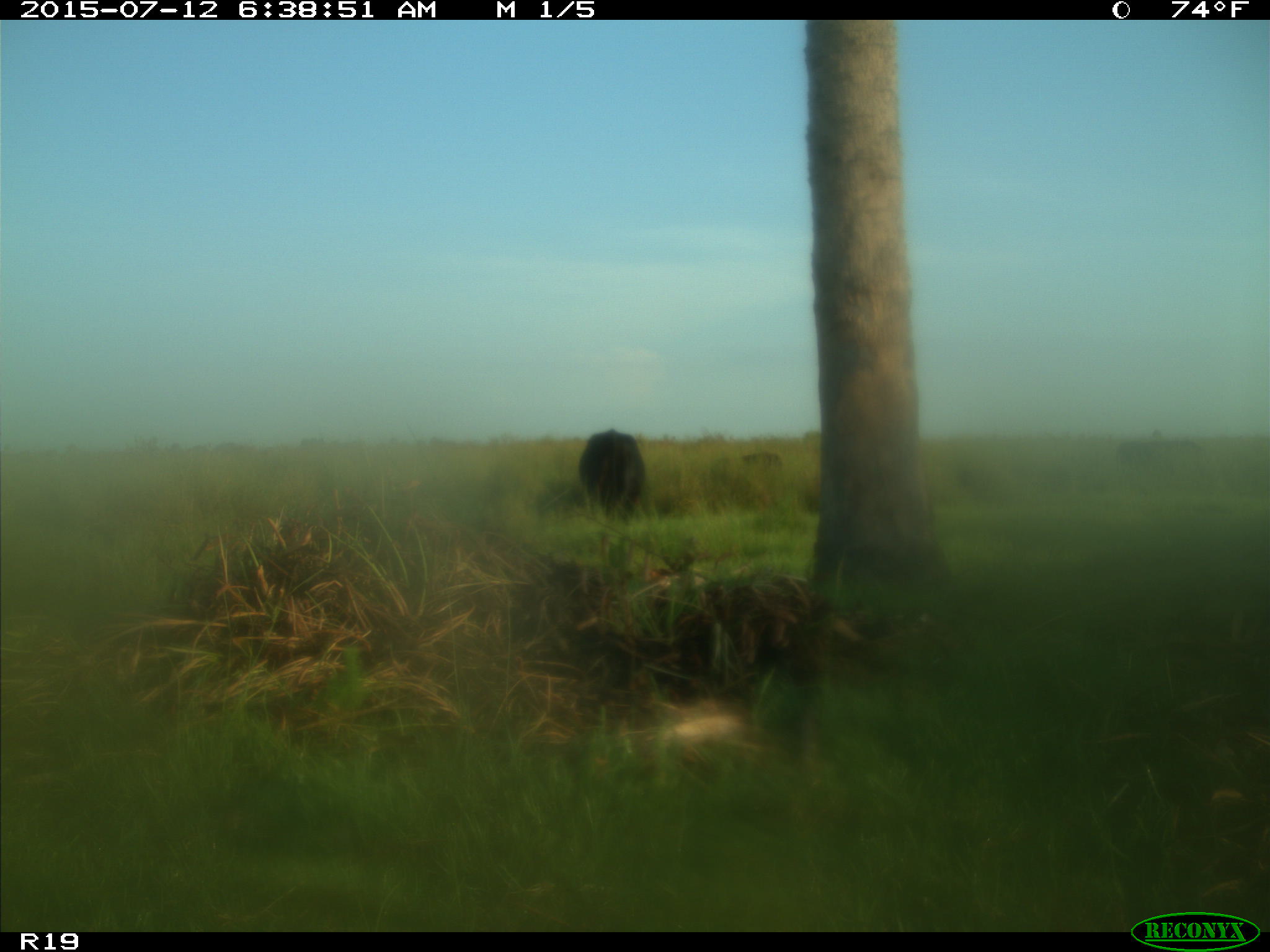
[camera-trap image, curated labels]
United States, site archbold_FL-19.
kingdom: Animalia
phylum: Chordata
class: Mammalia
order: Artiodactyla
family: Bovidae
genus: Bos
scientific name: Bos taurus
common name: domestic cow